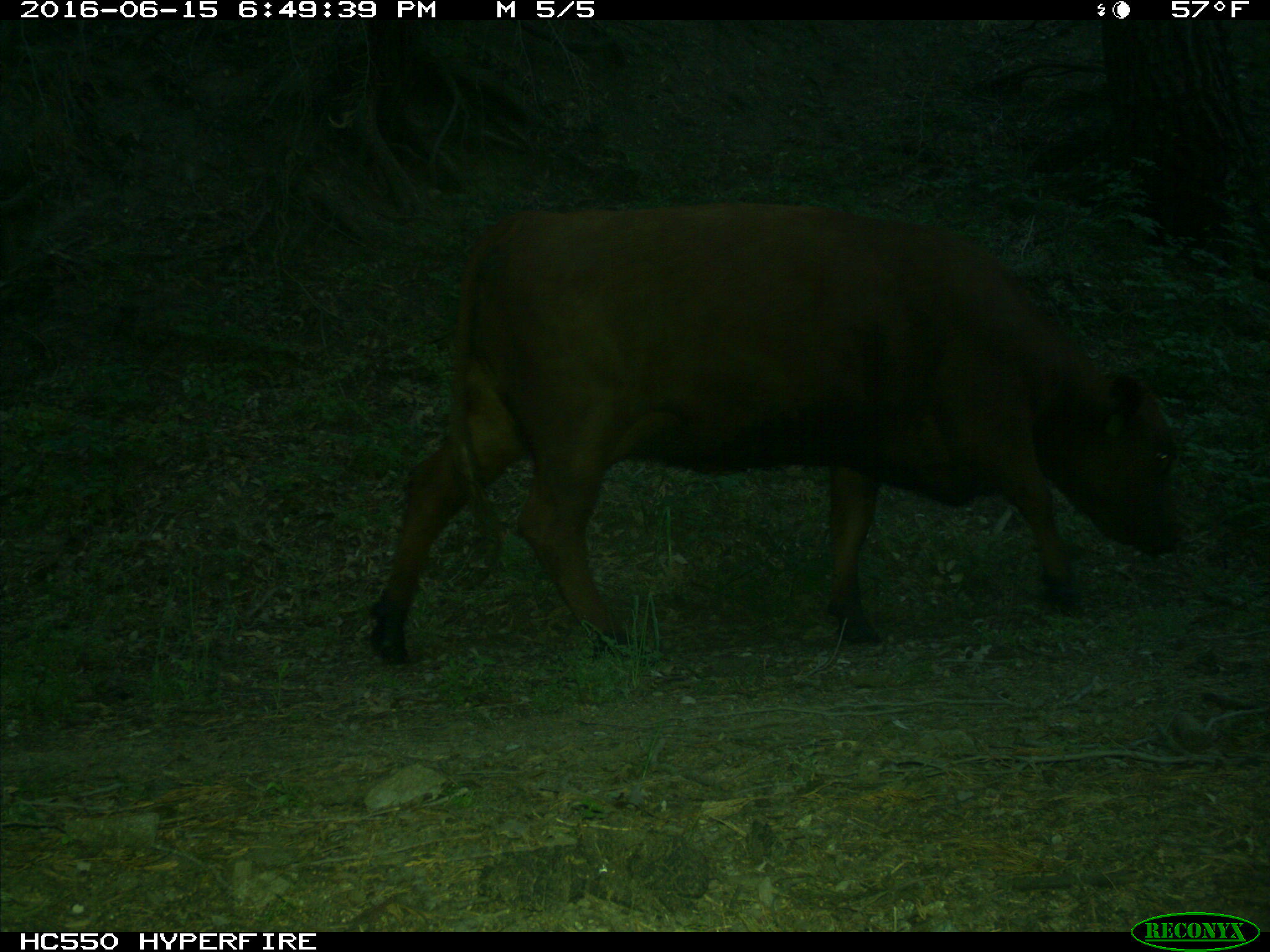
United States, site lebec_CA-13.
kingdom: Animalia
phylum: Chordata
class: Mammalia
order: Artiodactyla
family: Bovidae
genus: Bos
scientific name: Bos taurus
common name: domestic cow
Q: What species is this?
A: Bos taurus (domestic cow).